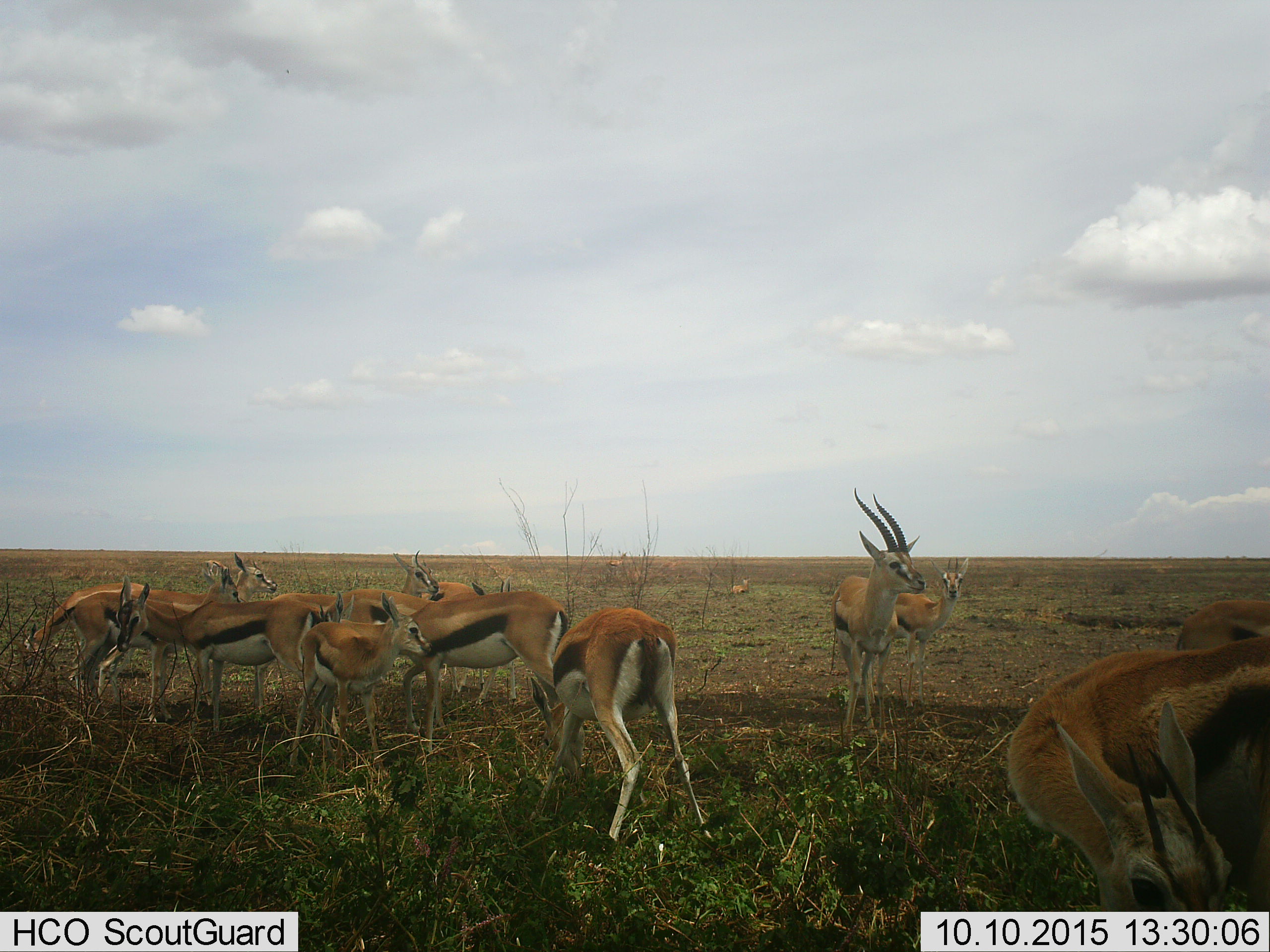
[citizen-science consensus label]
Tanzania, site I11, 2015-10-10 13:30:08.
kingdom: Animalia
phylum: Chordata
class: Mammalia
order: Artiodactyla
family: Bovidae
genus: Eudorcas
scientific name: Eudorcas thomsonii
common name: thomson's gazelle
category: gazellethomsons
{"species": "gazellethomsons (thomson's gazelle) (Eudorcas thomsonii)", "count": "11-50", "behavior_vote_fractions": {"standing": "100%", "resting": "40%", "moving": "40%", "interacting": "30%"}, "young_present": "70%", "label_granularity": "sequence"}